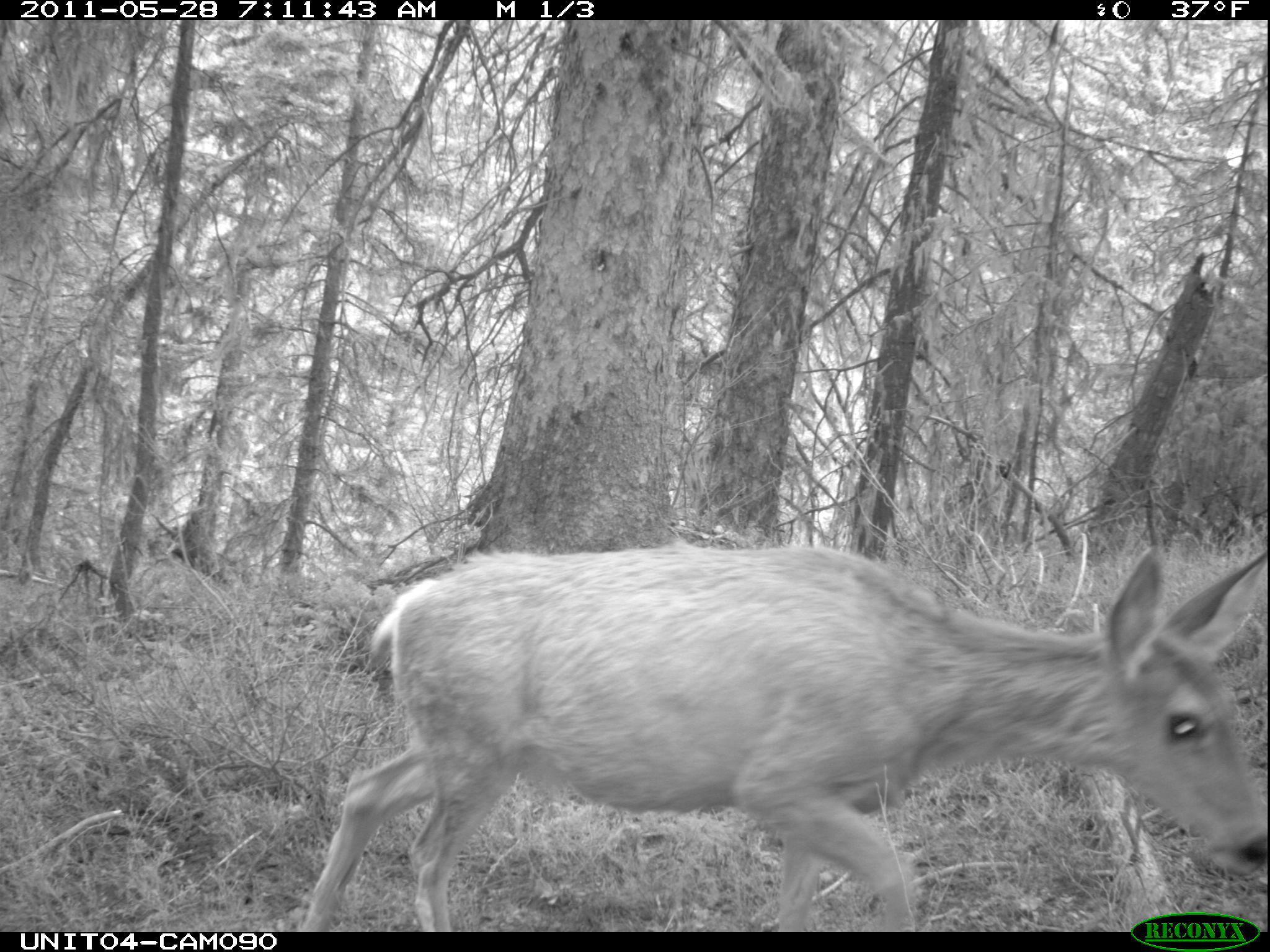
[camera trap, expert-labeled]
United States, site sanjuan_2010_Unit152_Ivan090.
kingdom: Animalia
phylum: Chordata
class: Mammalia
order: Artiodactyla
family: Cervidae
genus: Odocoileus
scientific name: Odocoileus hemionus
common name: mule deer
Odocoileus hemionus (mule deer).